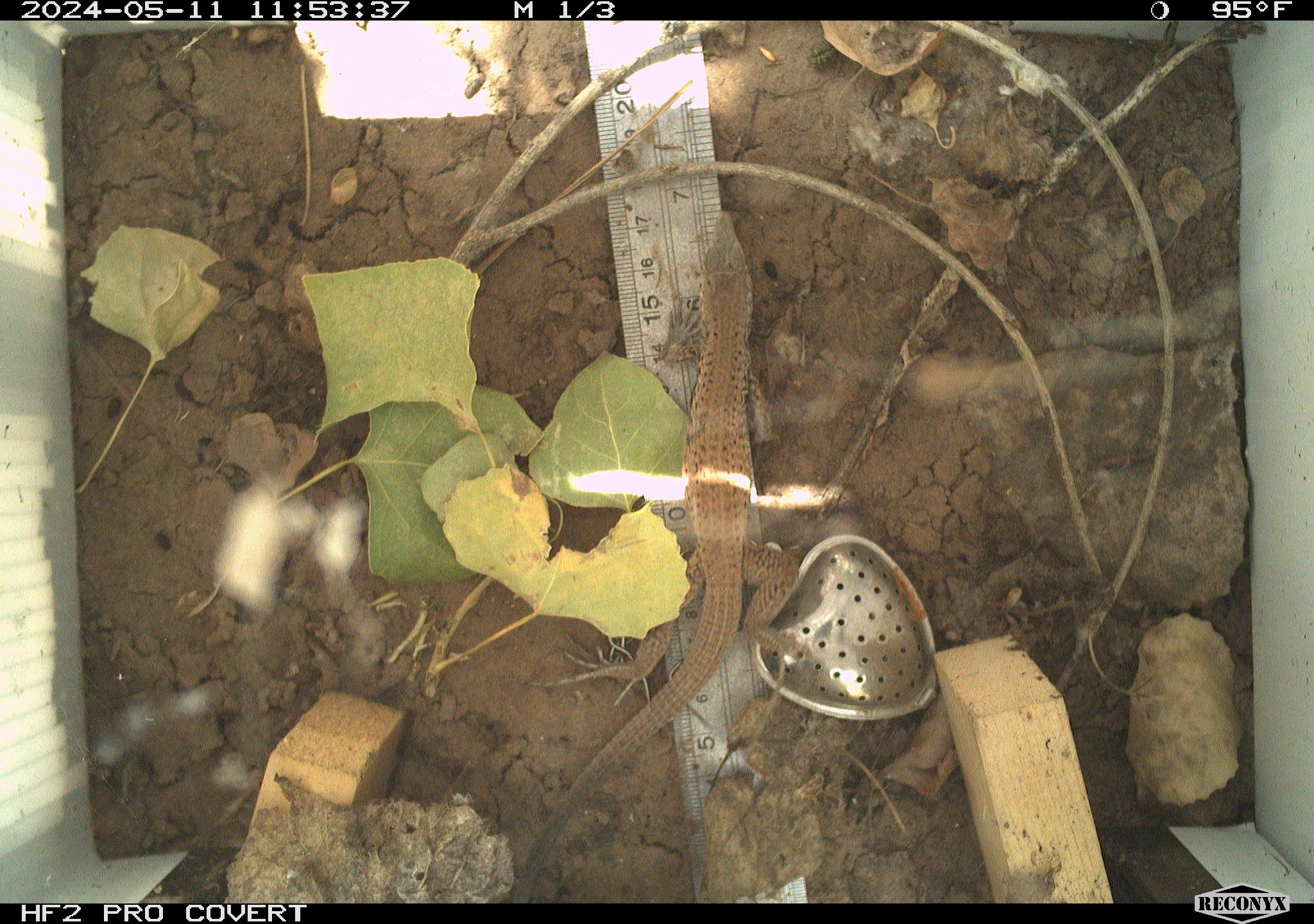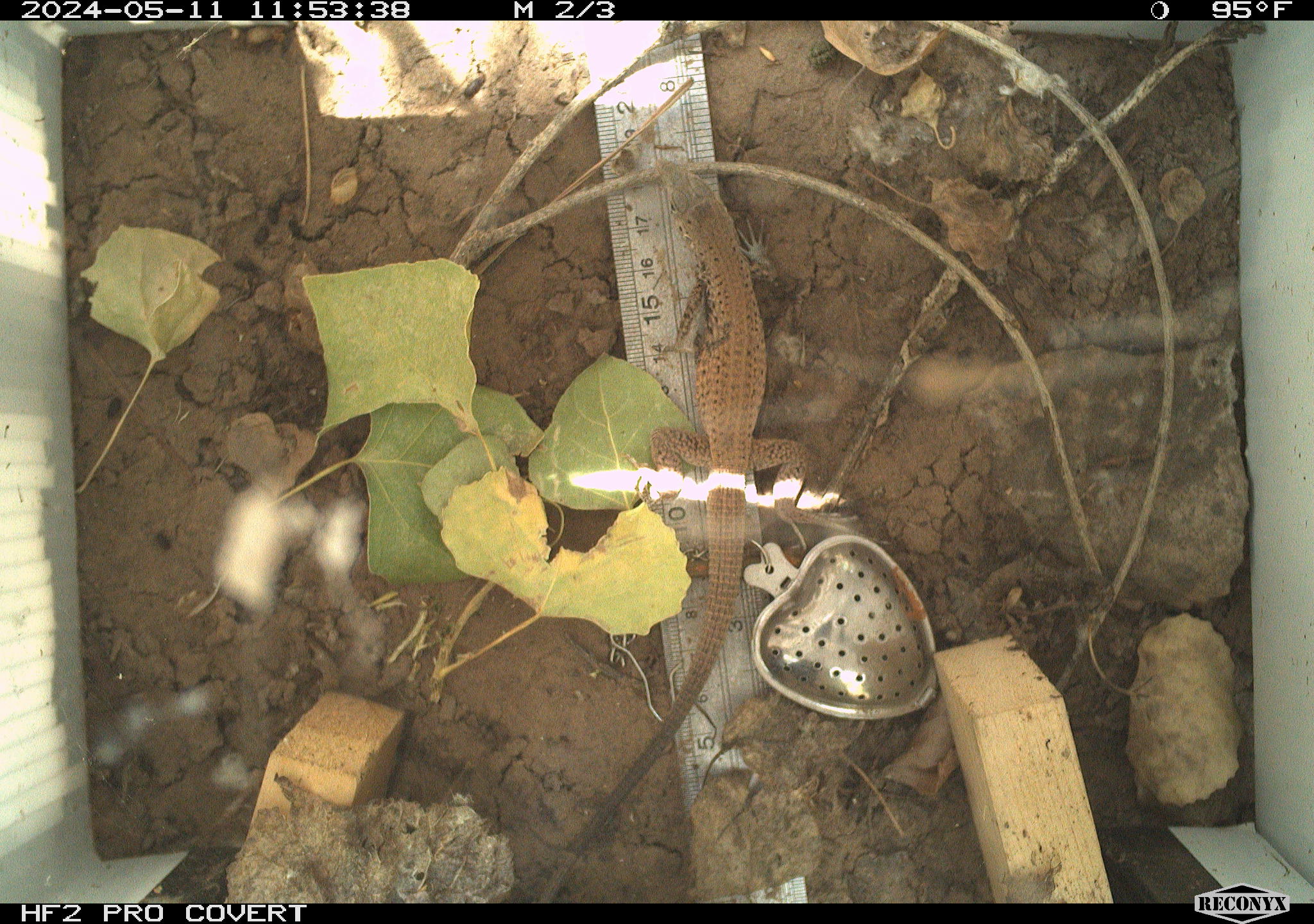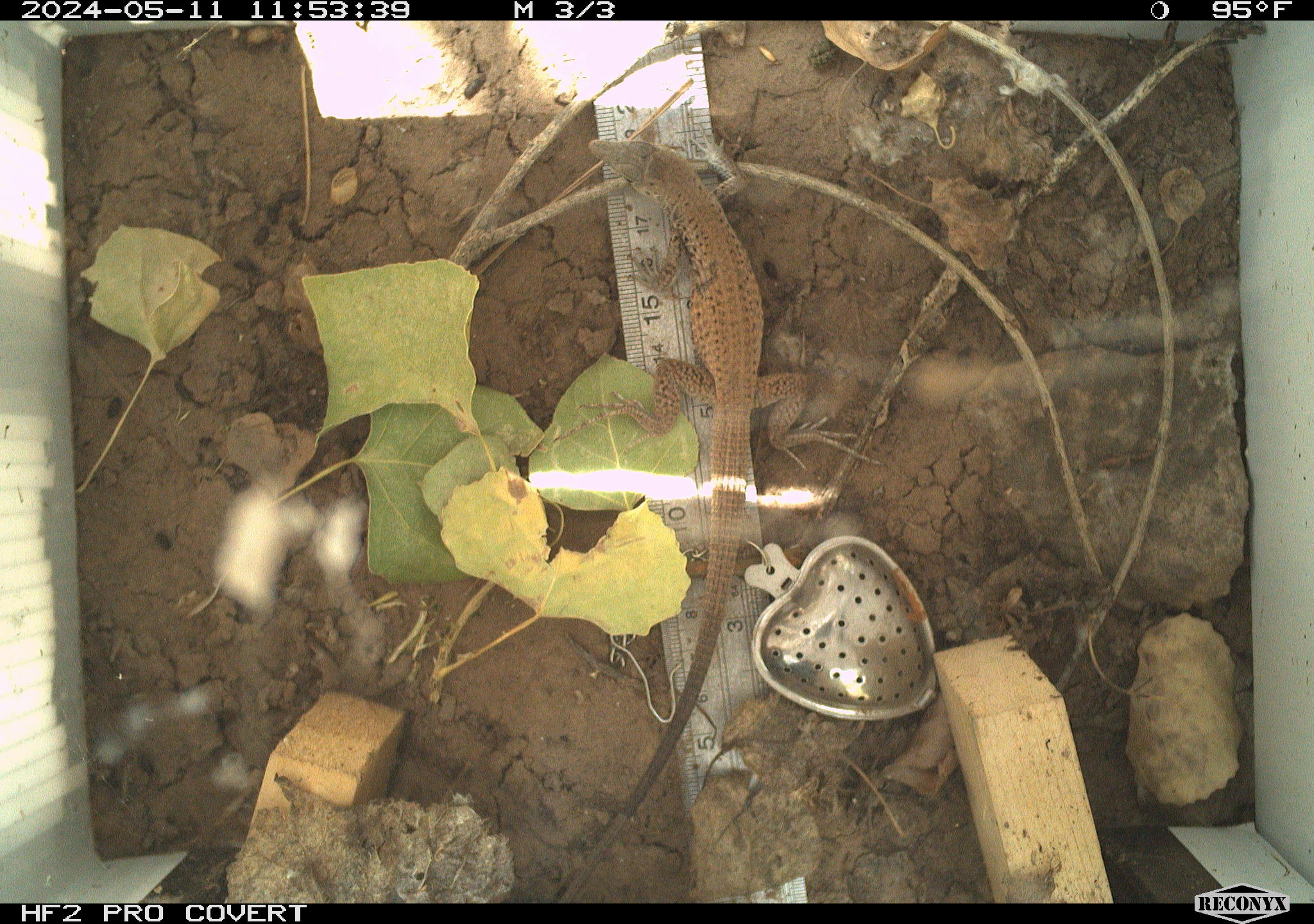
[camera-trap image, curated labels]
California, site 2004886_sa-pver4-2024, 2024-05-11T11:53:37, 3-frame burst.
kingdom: Animalia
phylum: Chordata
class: Reptilia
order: Squamata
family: Teiidae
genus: Aspidoscelis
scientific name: Aspidoscelis tigris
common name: western whiptail